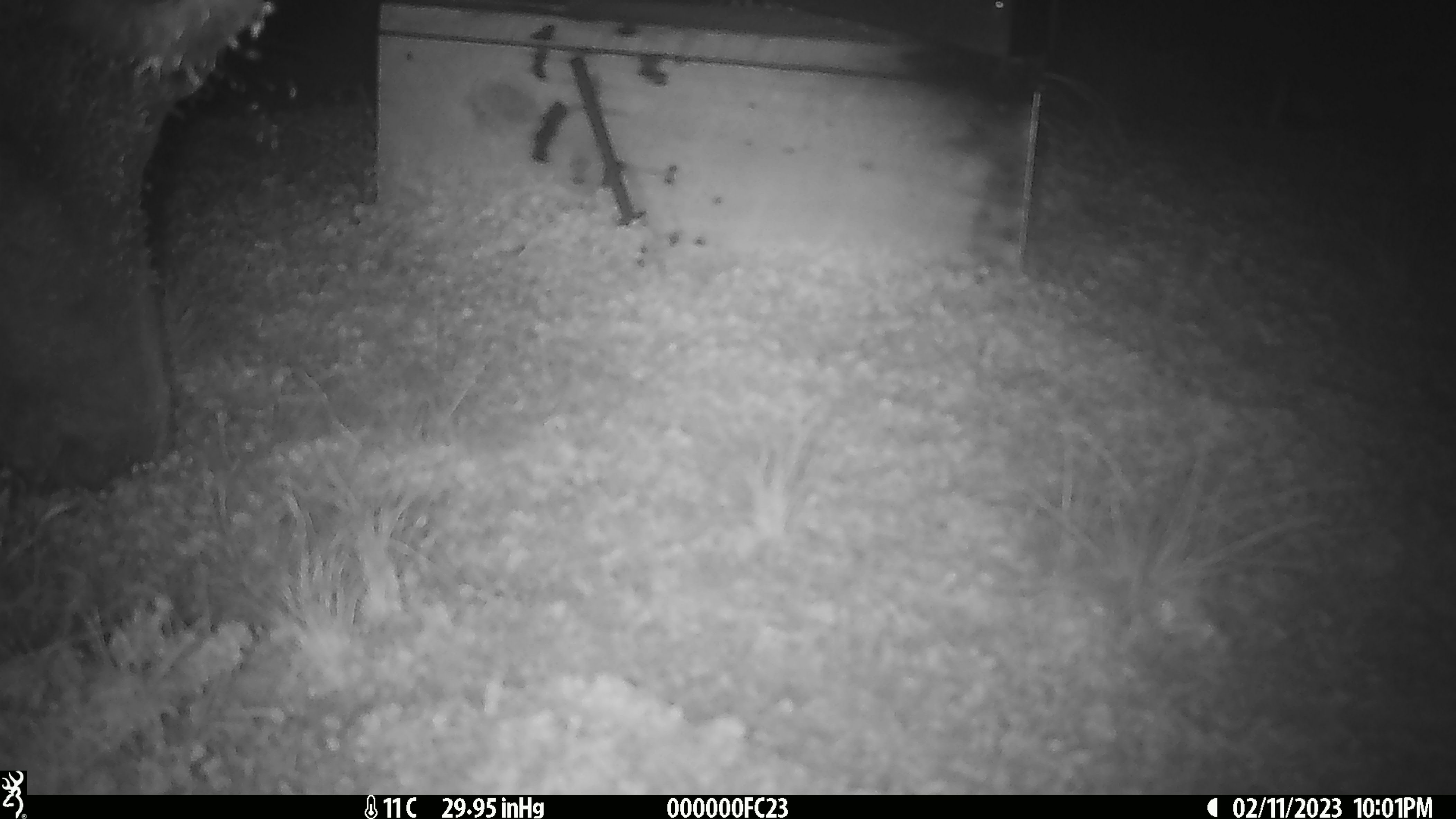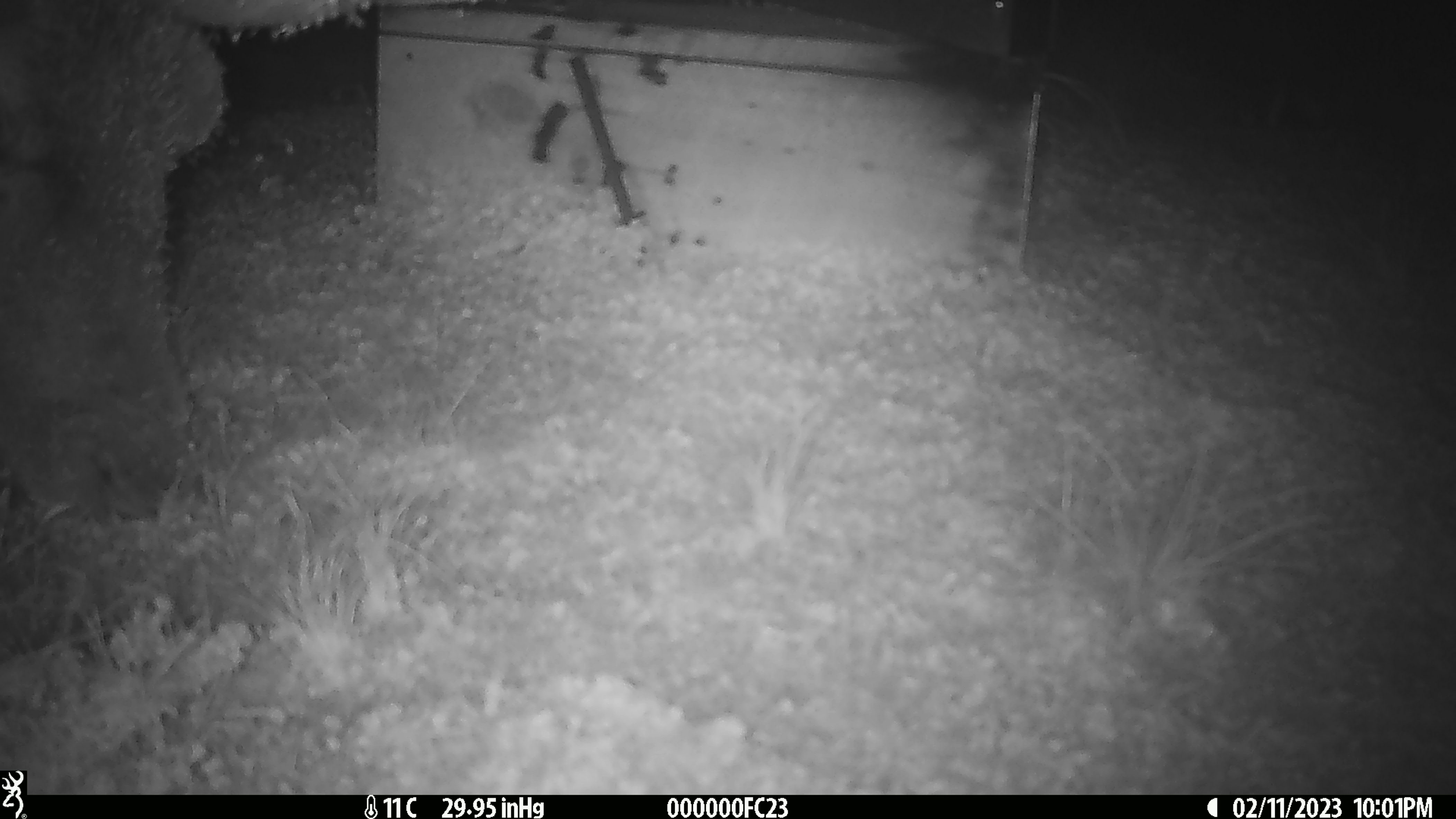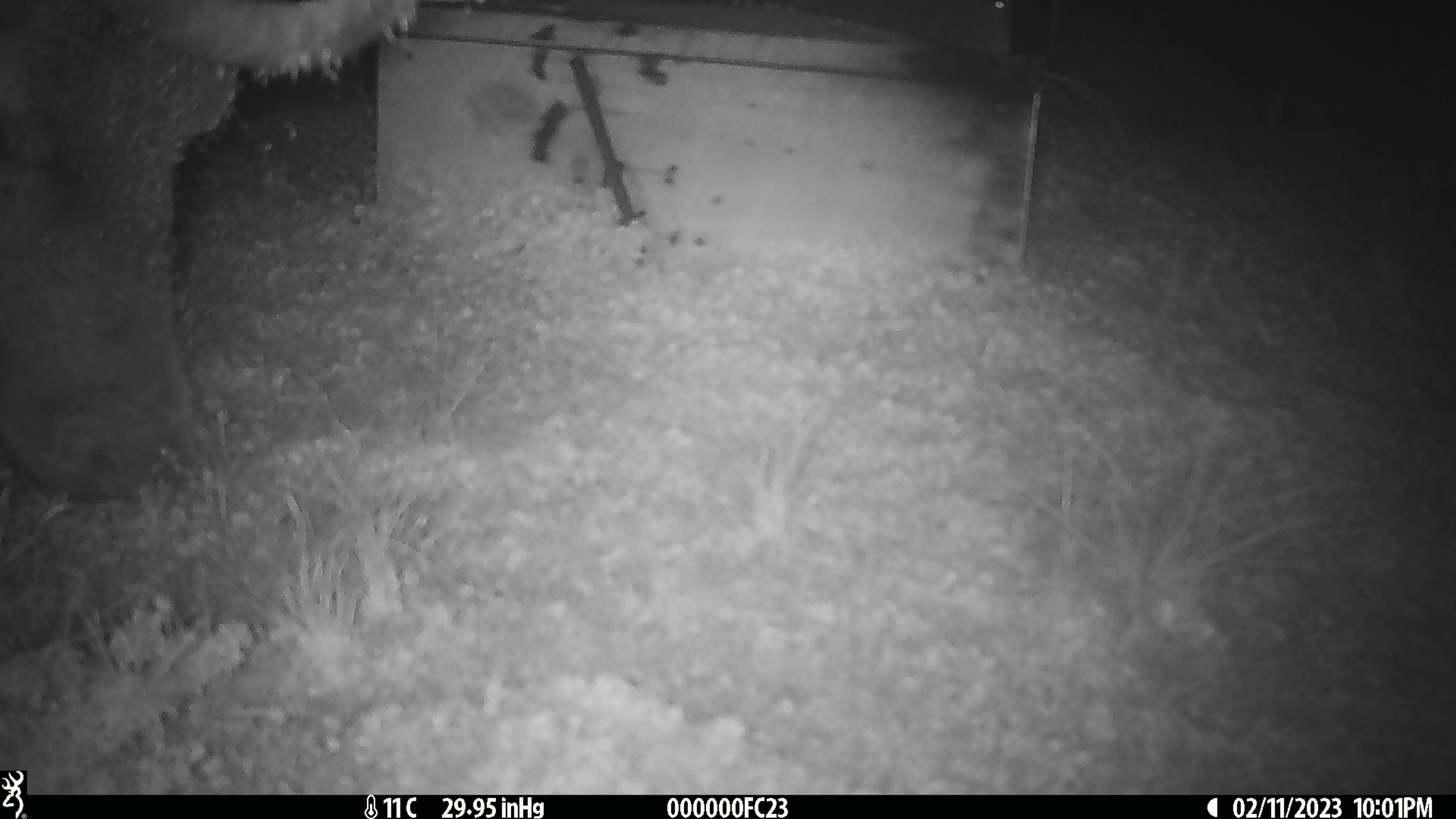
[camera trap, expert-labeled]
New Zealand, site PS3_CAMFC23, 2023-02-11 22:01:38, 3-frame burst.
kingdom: Animalia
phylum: Chordata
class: Mammalia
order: Artiodactyla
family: Cervidae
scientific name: Cervidae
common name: deer